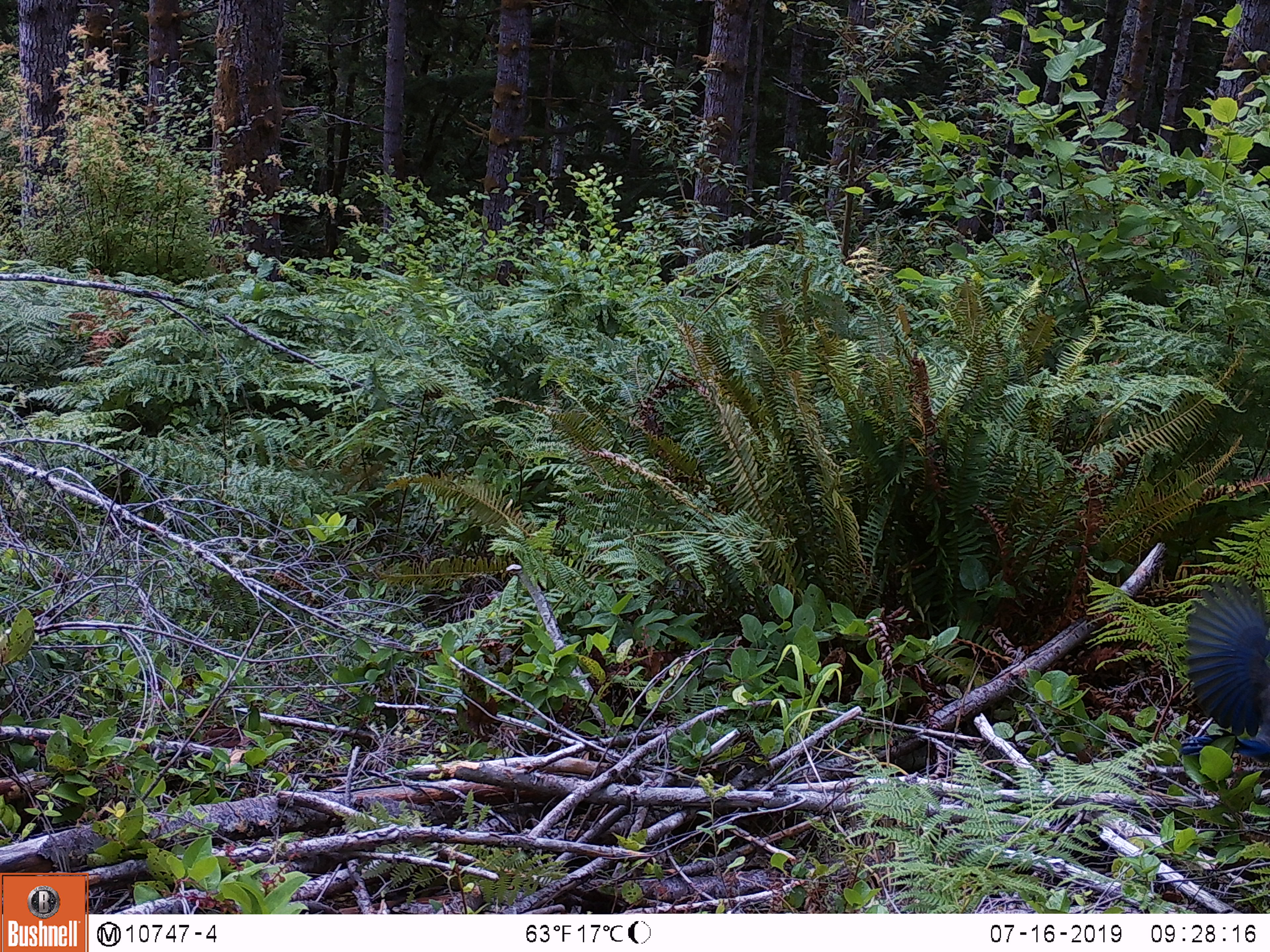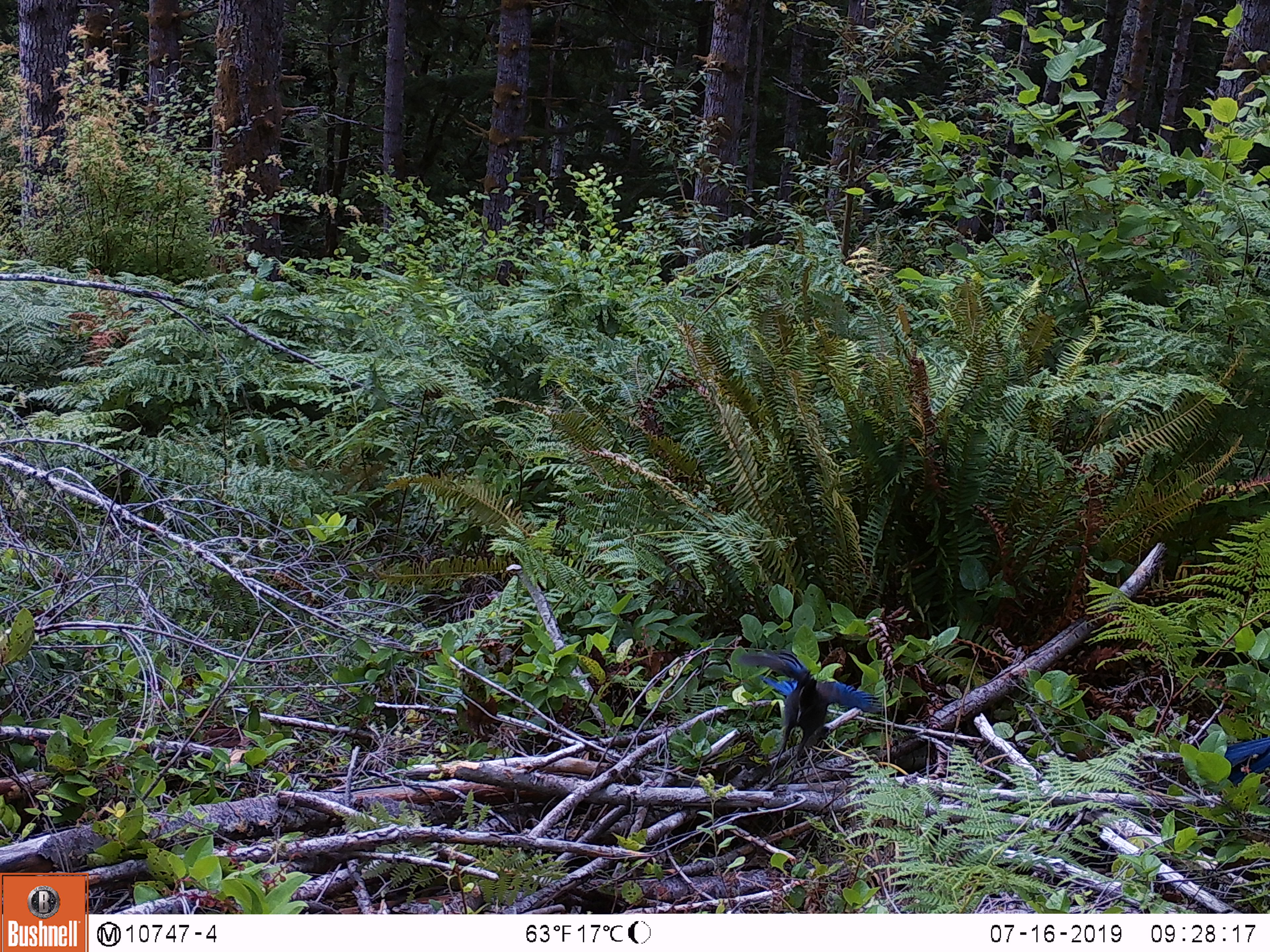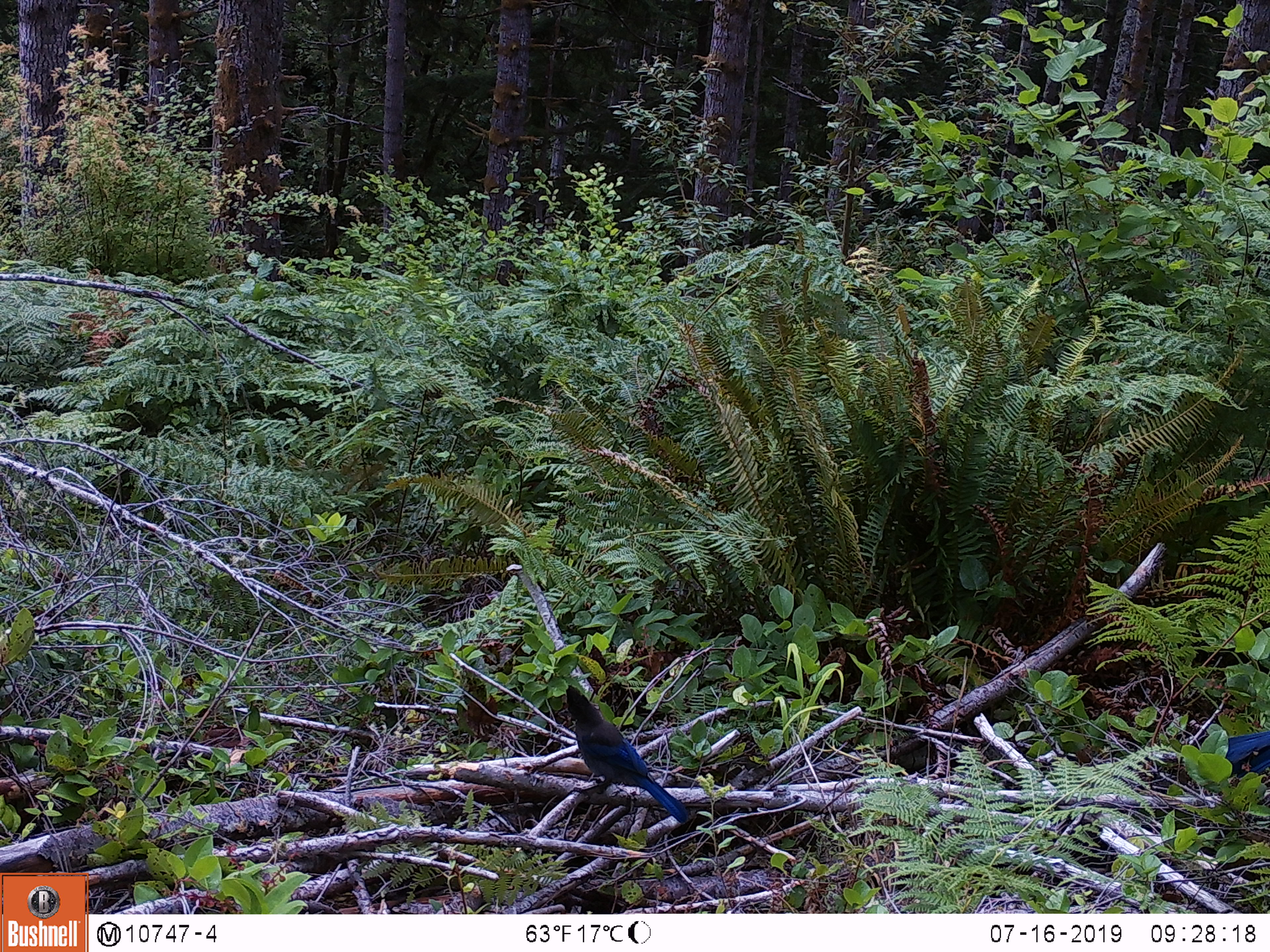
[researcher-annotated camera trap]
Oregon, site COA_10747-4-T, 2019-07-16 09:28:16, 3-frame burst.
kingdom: Animalia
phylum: Chordata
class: Aves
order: Passeriformes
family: Corvidae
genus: Cyanocitta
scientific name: Cyanocitta stelleri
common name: steller's jay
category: stellers jay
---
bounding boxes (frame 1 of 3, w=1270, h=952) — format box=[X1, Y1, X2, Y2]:
stellers jay: box=[1176, 569, 1265, 774]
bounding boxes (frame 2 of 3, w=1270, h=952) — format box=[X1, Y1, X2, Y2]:
stellers jay: box=[743, 650, 883, 758]; box=[1212, 726, 1265, 801]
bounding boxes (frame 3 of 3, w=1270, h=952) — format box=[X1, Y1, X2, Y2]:
stellers jay: box=[562, 683, 688, 824]; box=[1224, 723, 1265, 785]